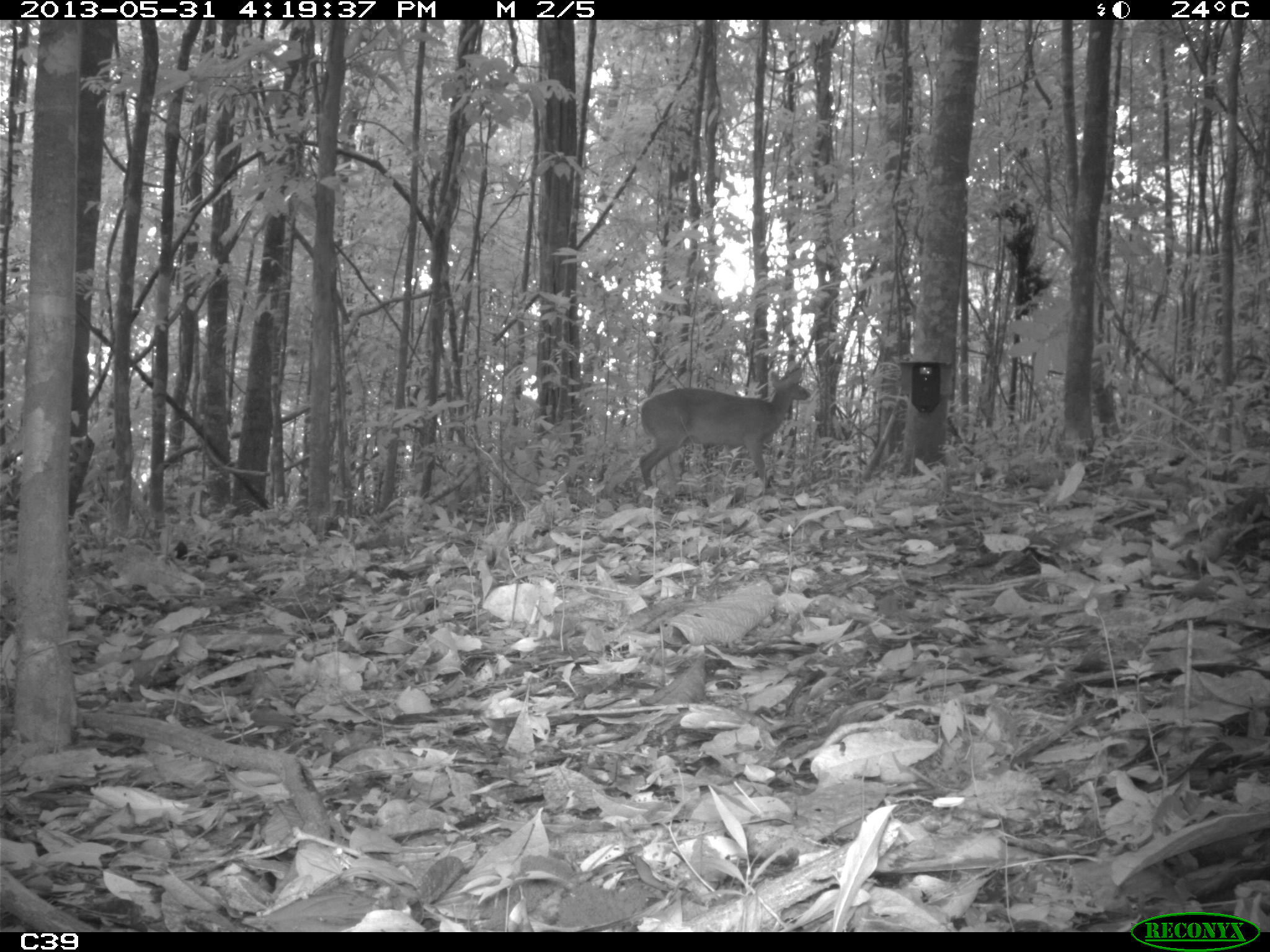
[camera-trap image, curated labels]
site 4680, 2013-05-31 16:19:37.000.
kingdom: Animalia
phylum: Chordata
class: Mammalia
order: Artiodactyla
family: Cervidae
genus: Mazama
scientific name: Mazama americana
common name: red brocket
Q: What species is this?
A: Mazama americana (red brocket).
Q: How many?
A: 1.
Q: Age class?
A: Adult.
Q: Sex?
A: Male.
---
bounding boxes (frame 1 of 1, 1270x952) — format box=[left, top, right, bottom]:
mazama americana: box=[638, 365, 811, 496]